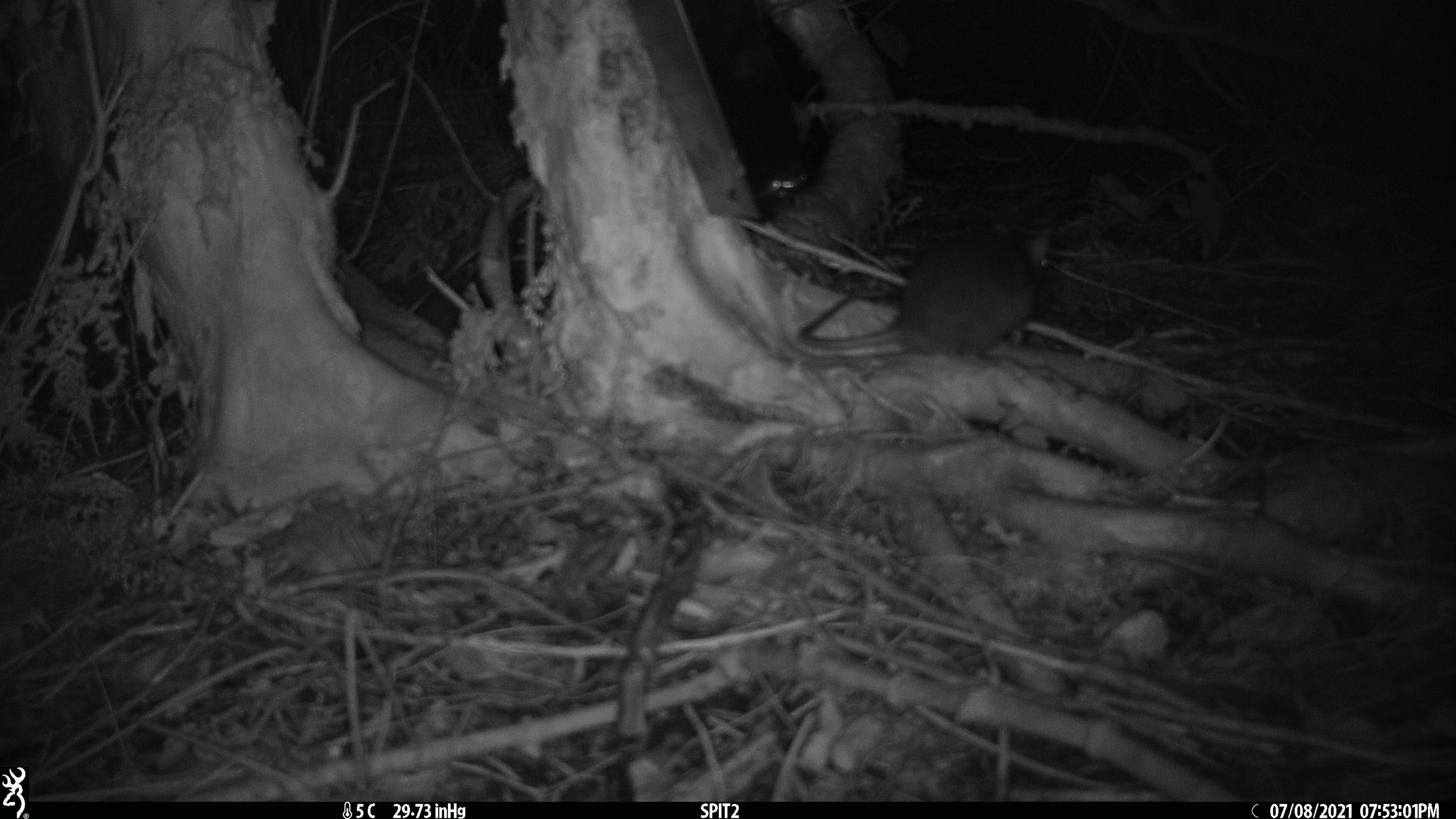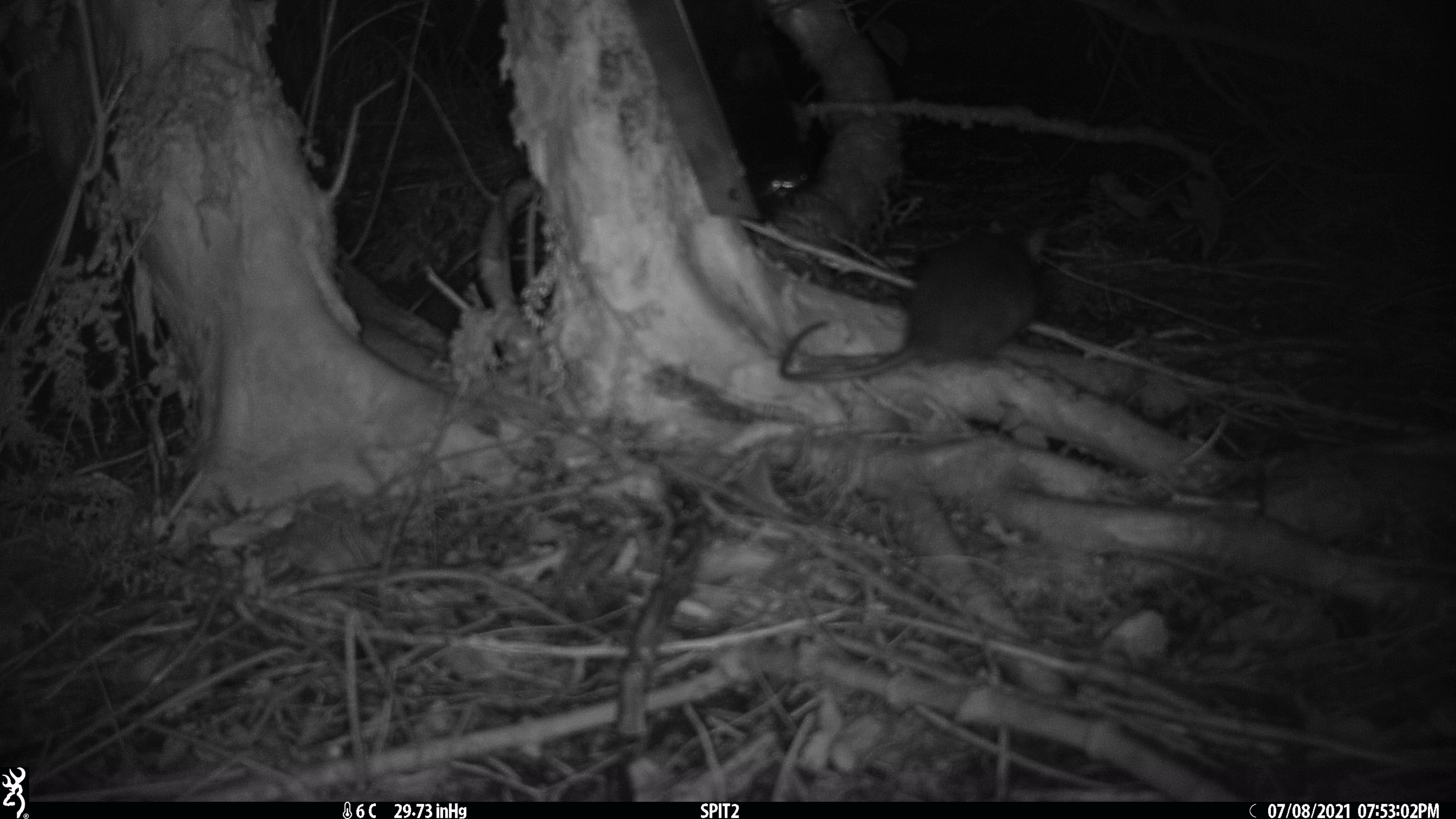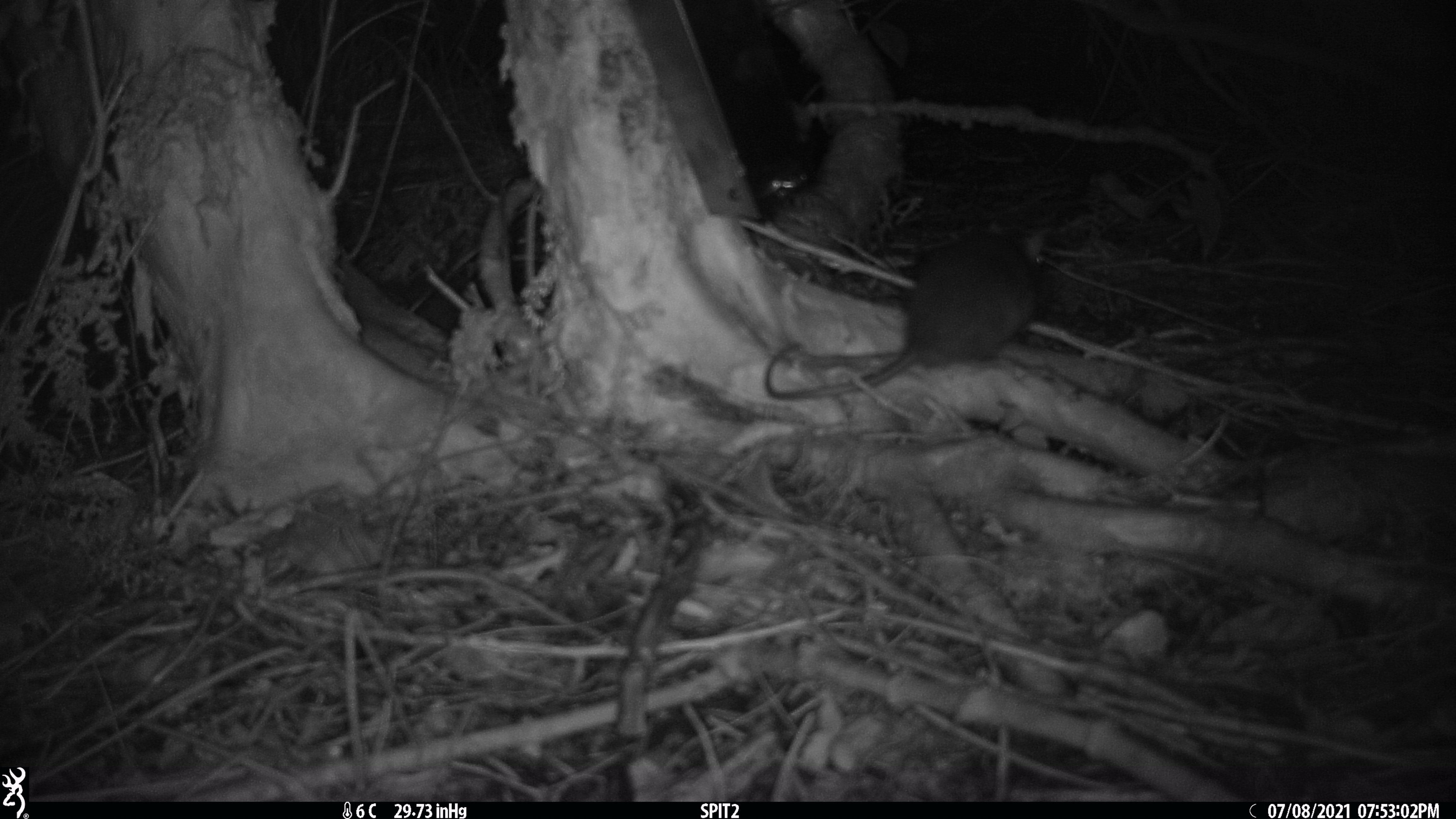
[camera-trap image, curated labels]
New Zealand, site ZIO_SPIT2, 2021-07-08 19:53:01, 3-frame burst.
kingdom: Animalia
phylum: Chordata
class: Mammalia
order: Rodentia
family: Muridae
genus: Rattus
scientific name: Rattus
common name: rat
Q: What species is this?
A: Rat (Rattus).